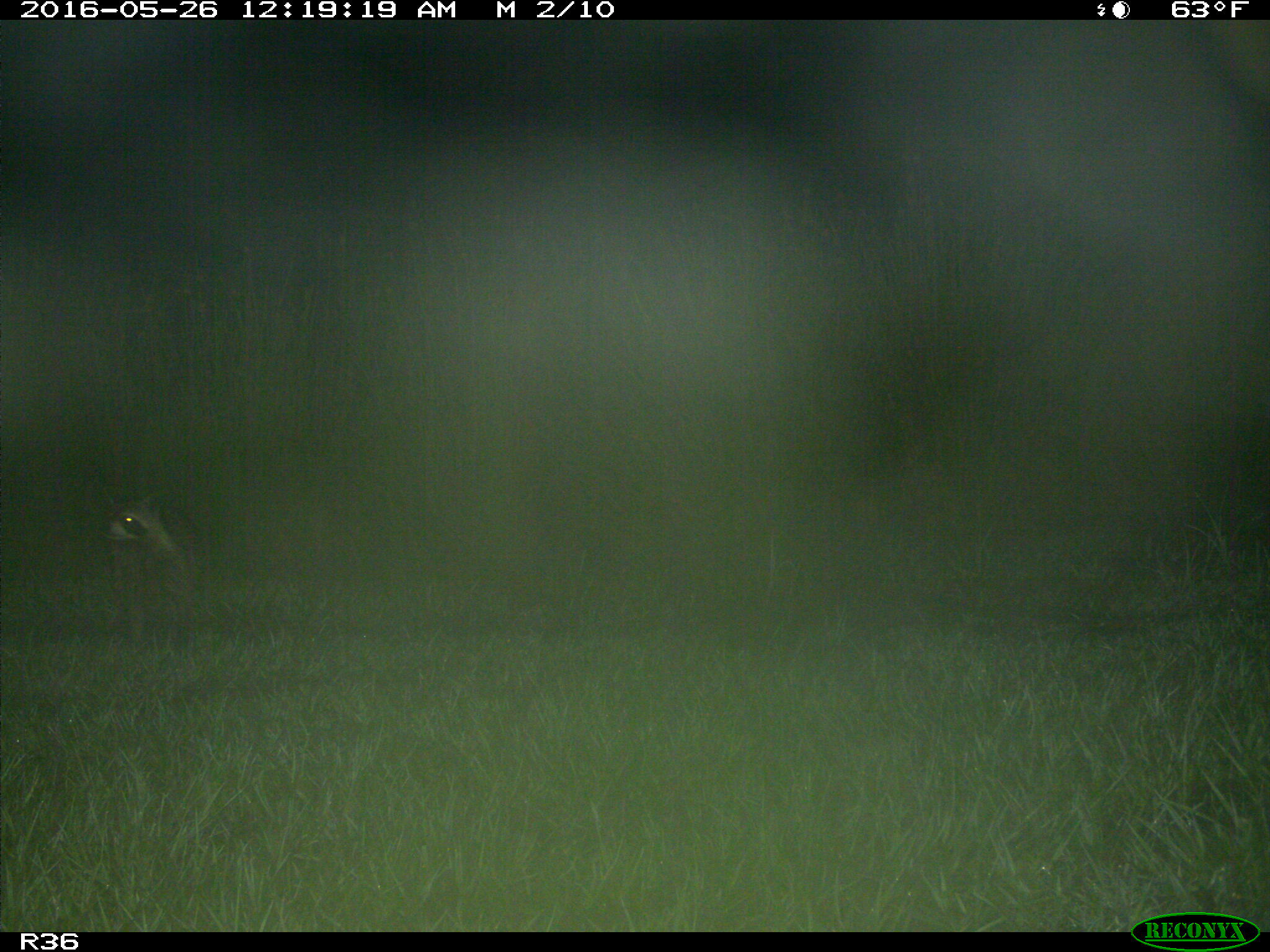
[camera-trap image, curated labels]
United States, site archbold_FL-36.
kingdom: Animalia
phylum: Chordata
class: Mammalia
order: Carnivora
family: Procyonidae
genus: Procyon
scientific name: Procyon lotor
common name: common raccoon